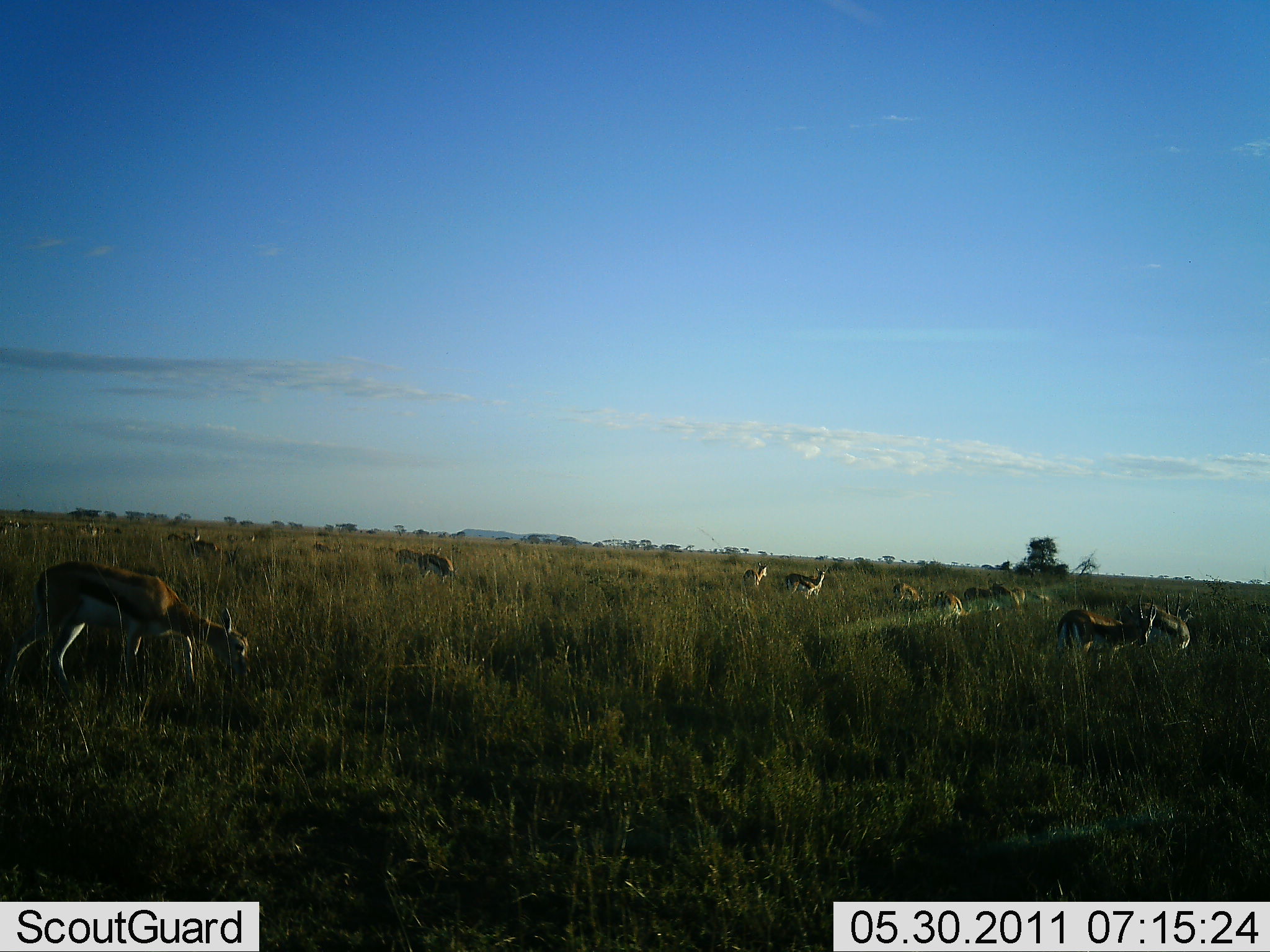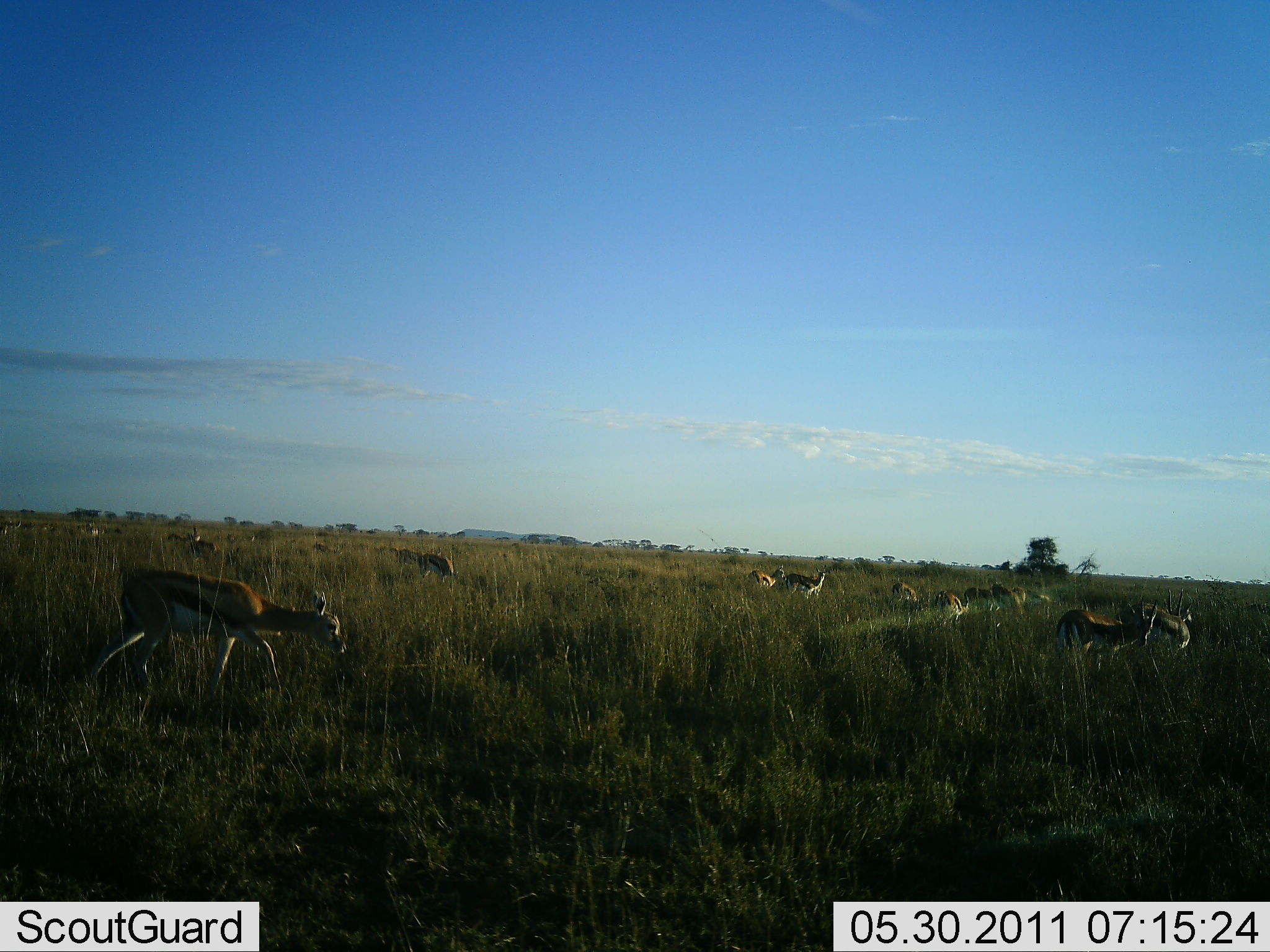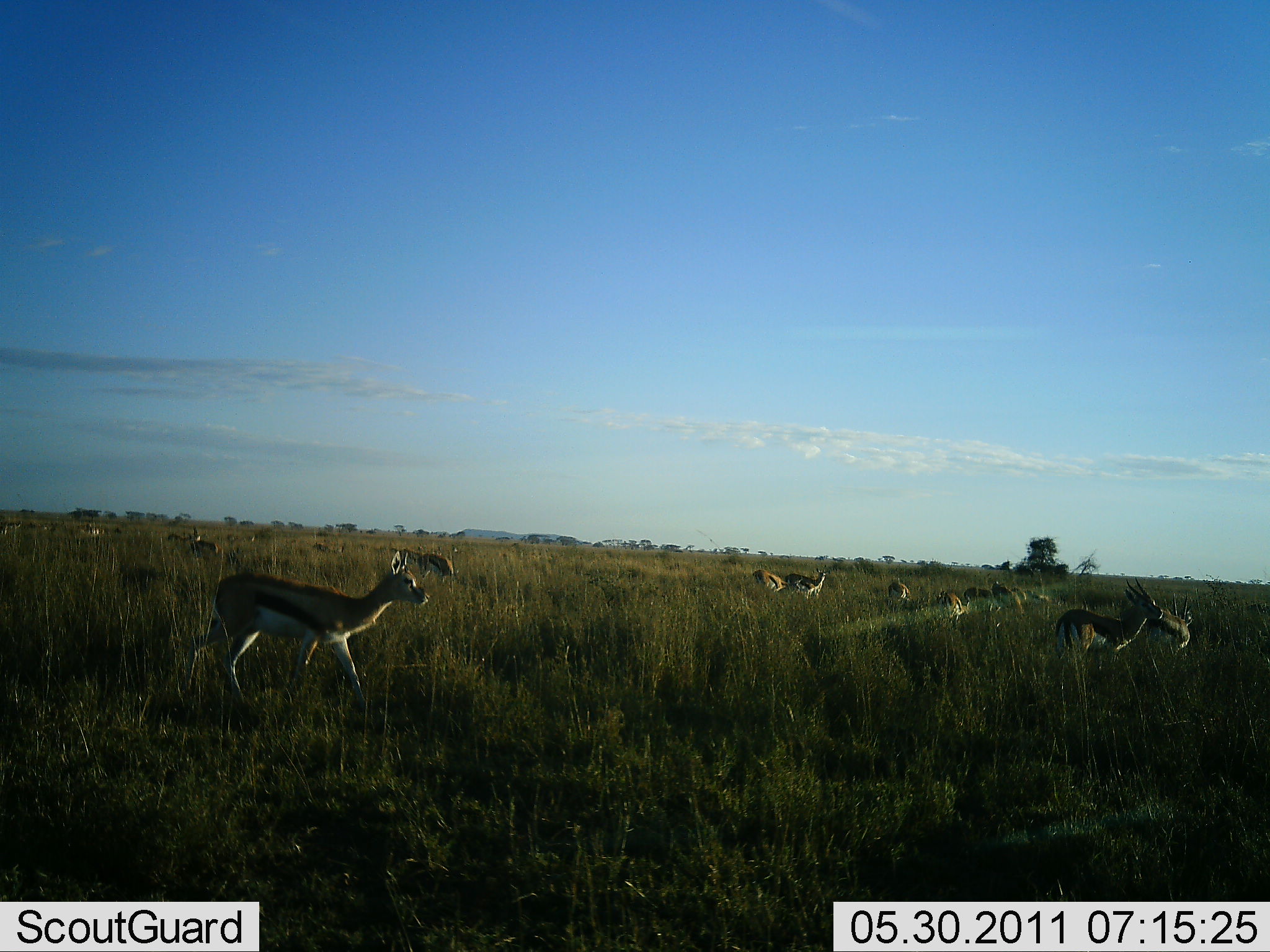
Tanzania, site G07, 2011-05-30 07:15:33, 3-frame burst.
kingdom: Animalia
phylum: Chordata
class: Mammalia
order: Artiodactyla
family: Bovidae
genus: Eudorcas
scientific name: Eudorcas thomsonii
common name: thomson's gazelle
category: gazellethomsons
Gazellethomsons (thomson's gazelle) (Eudorcas thomsonii), count 11-50. Behavior (volunteer vote fractions): standing 58%, resting 8%, moving 50%, interacting 0%. Young present (vote fraction): 0%. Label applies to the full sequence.